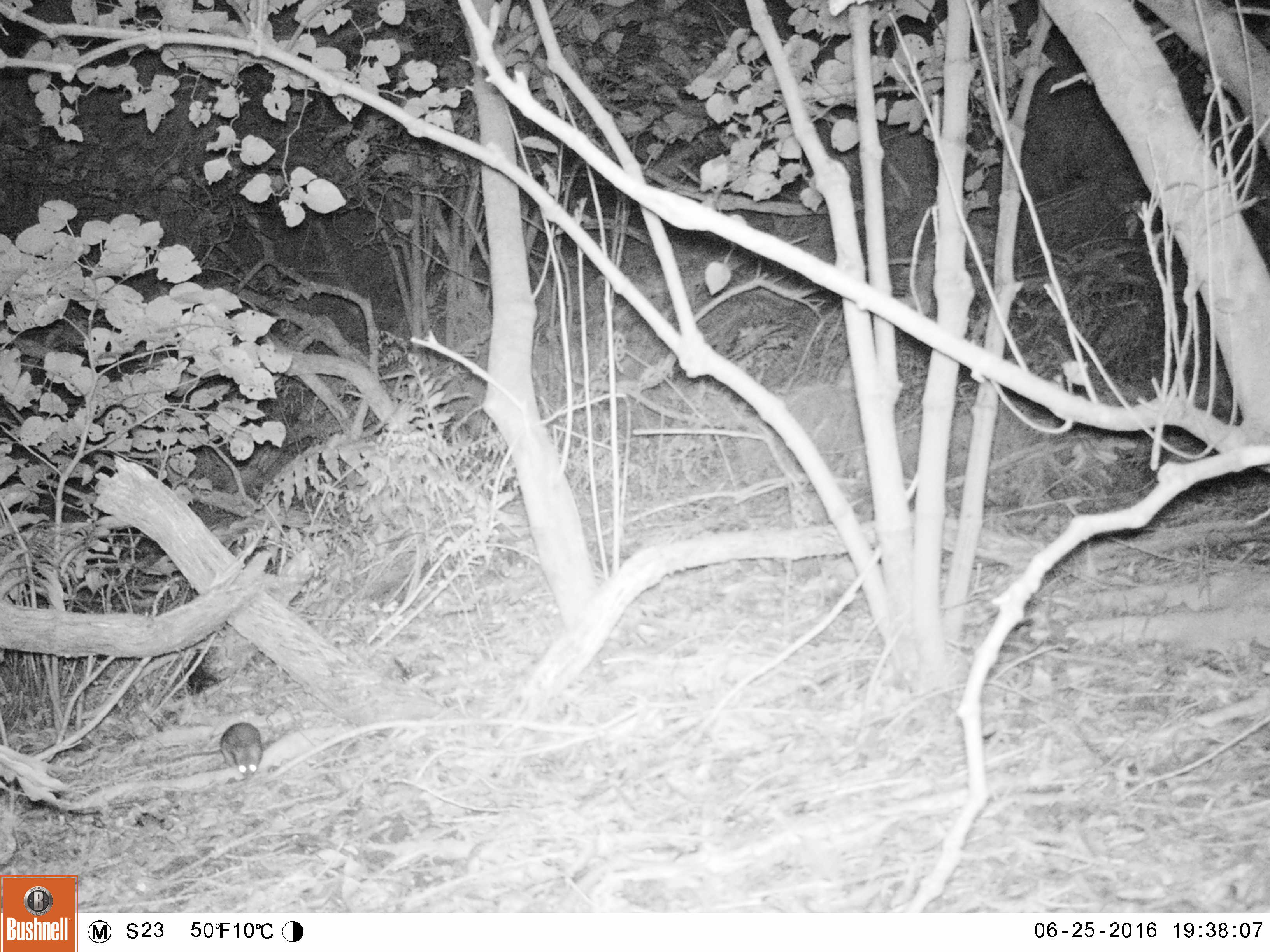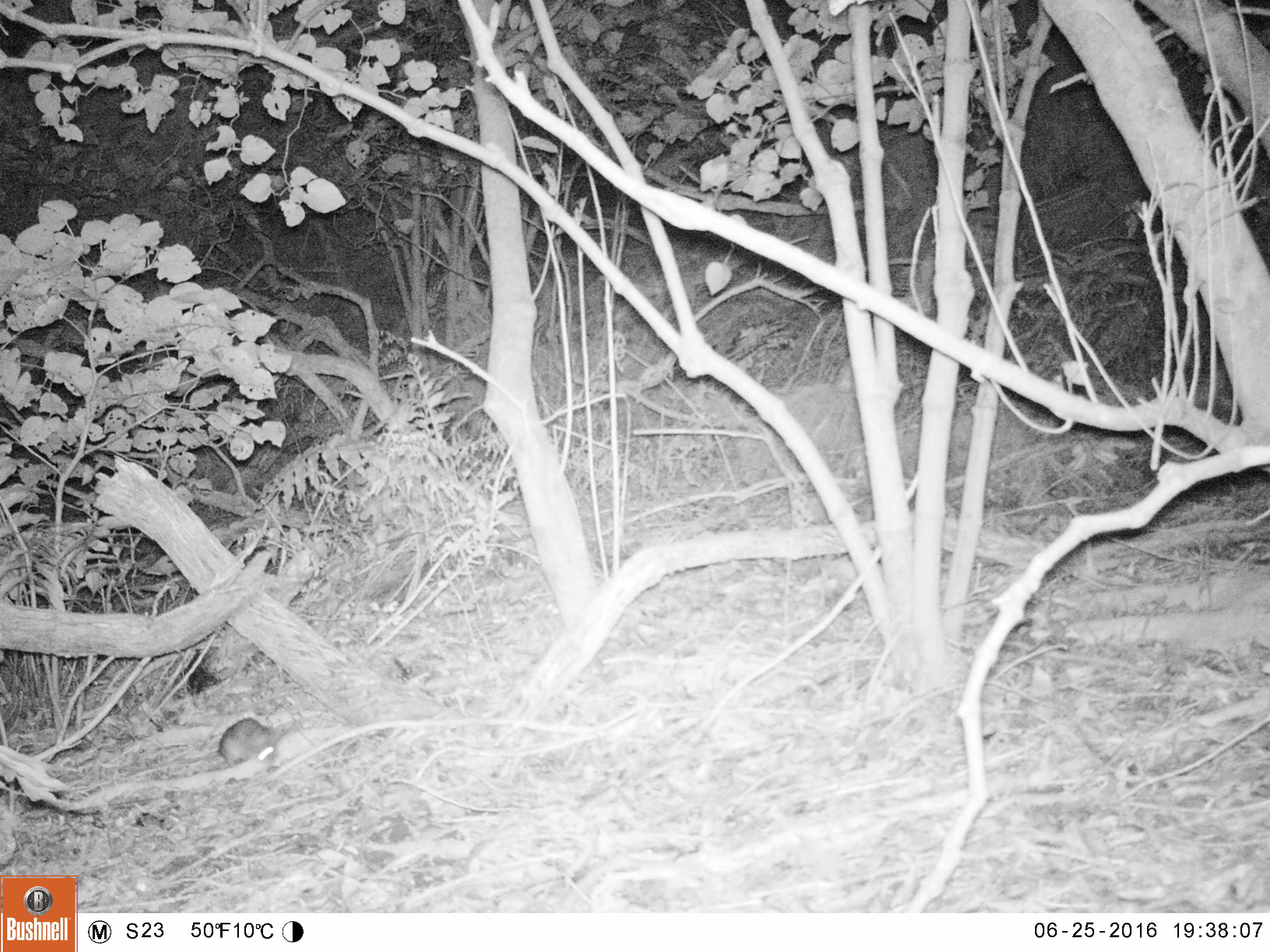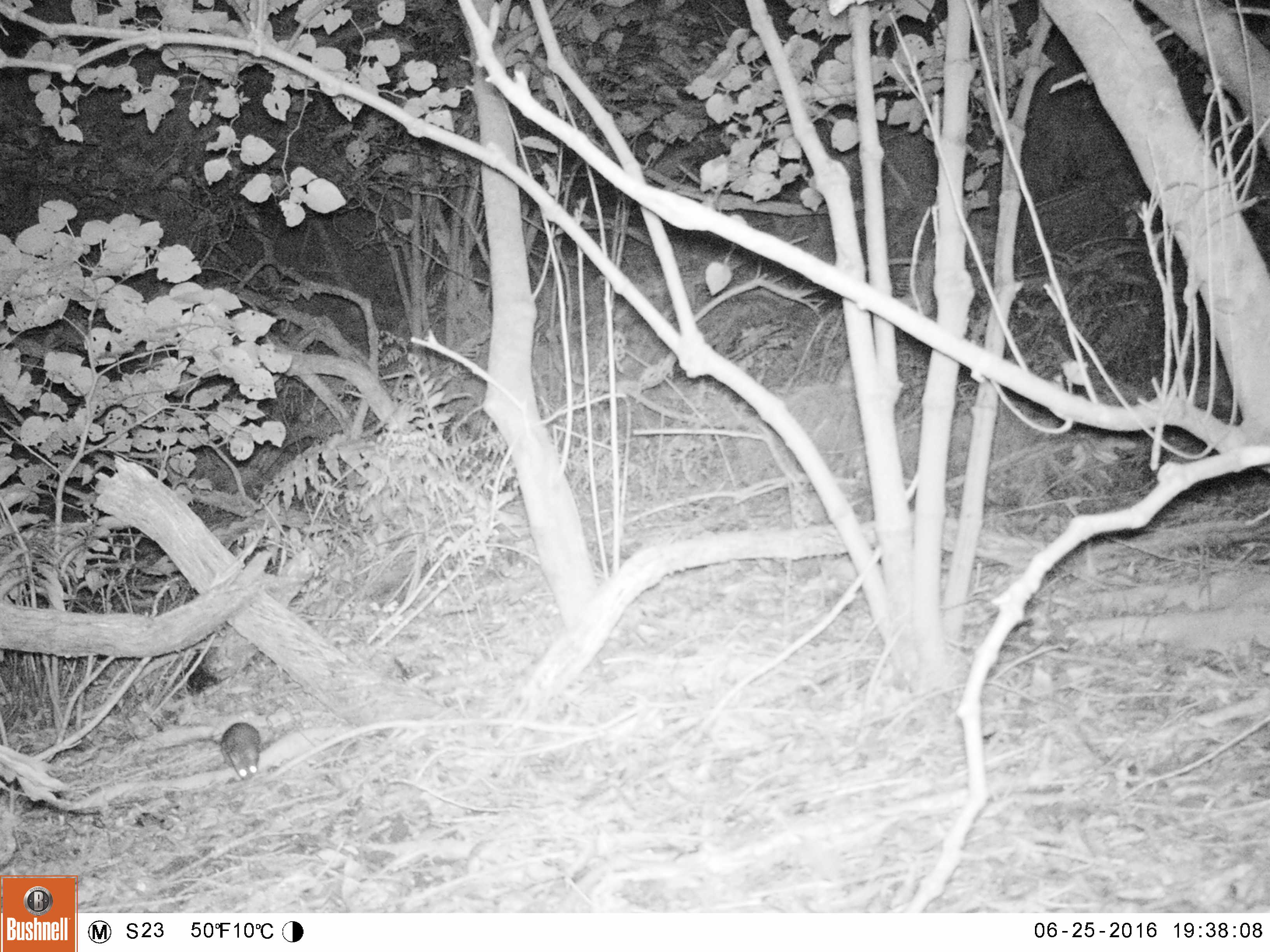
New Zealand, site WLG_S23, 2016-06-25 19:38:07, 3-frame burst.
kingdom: Animalia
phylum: Chordata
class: Mammalia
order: Rodentia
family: Muridae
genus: Rattus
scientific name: Rattus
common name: rat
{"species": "rat (Rattus)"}